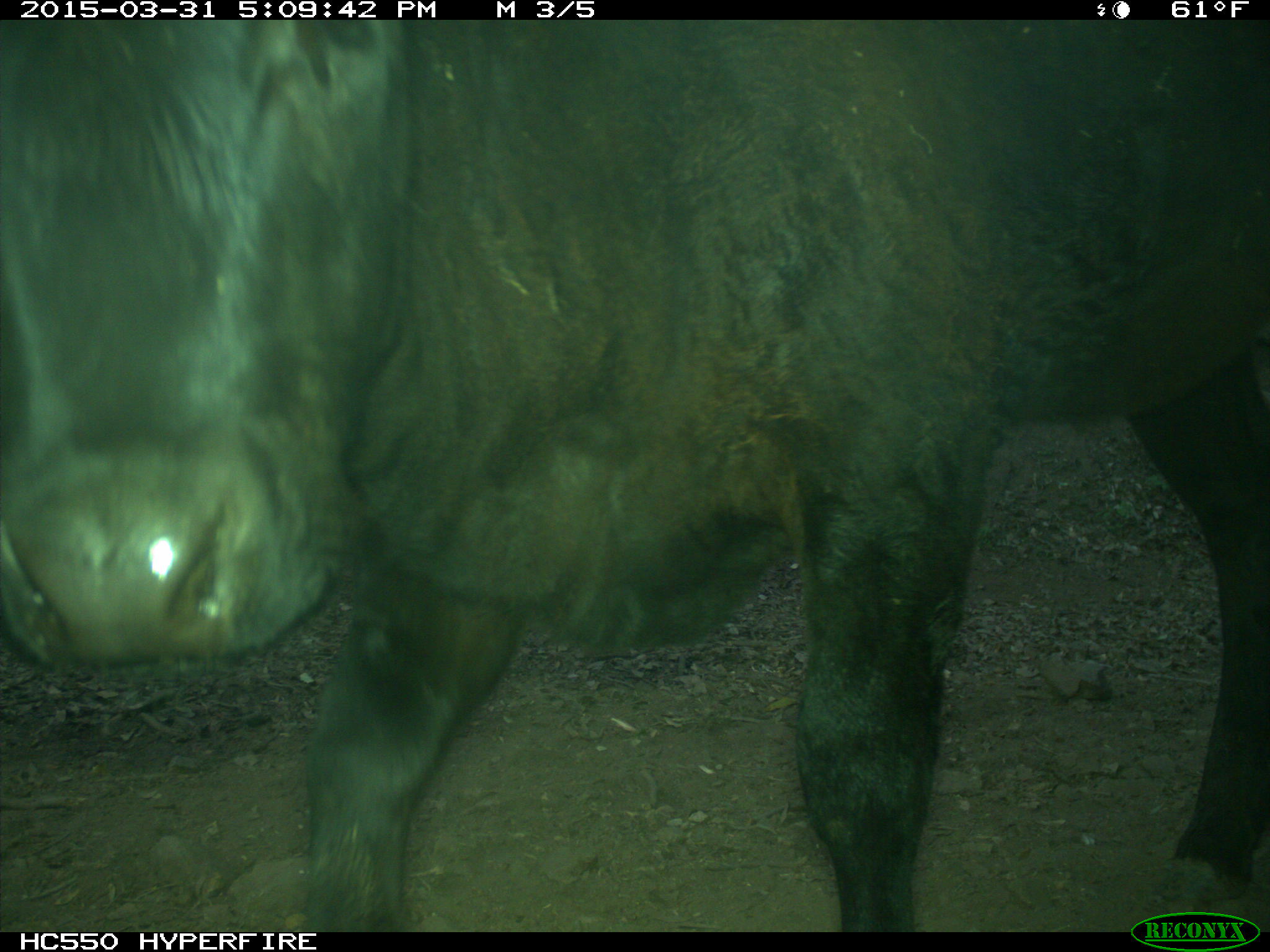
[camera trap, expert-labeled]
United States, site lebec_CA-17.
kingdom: Animalia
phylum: Chordata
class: Mammalia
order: Artiodactyla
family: Bovidae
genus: Bos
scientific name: Bos taurus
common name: domestic cow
Bos taurus (domestic cow).